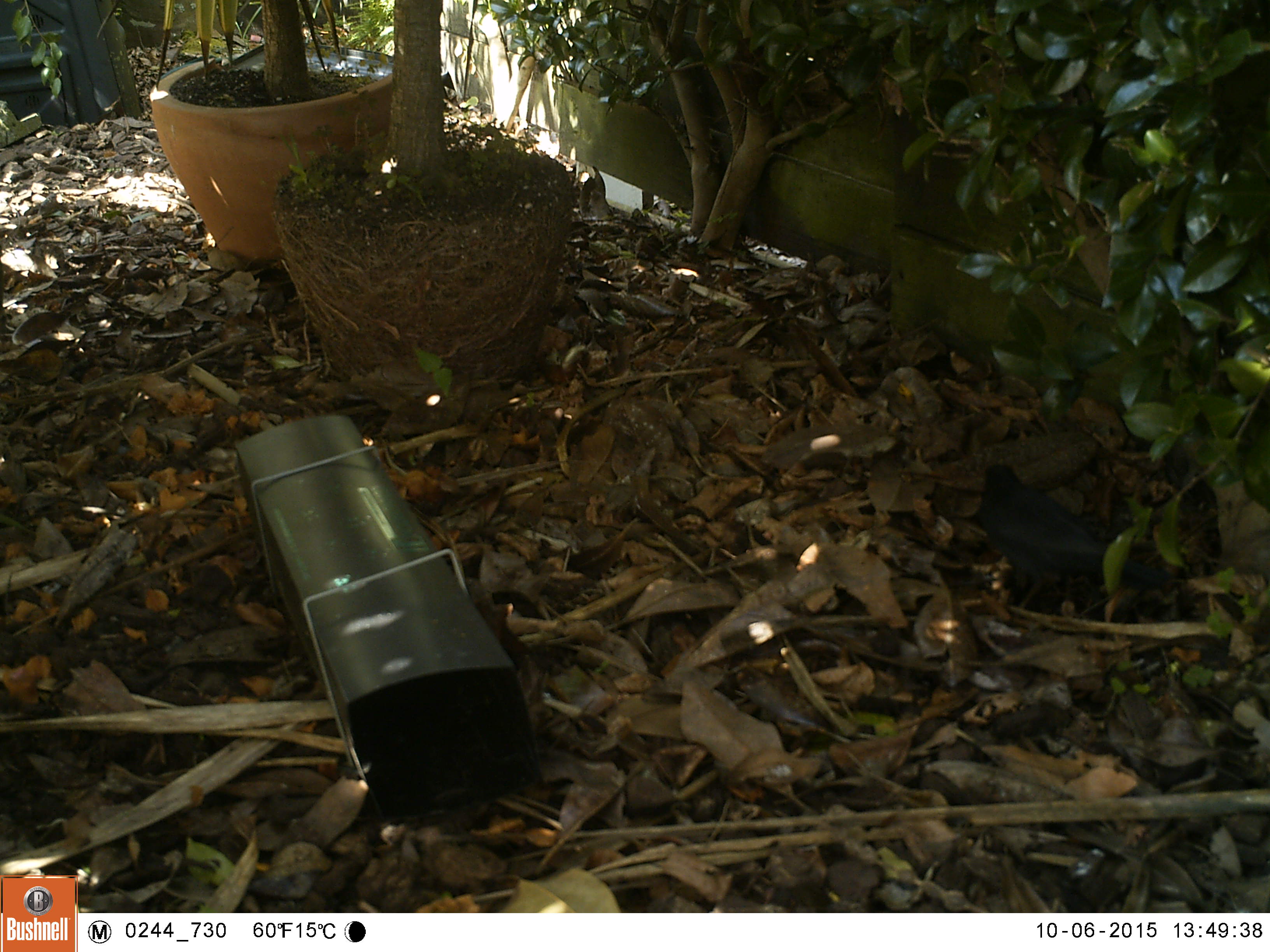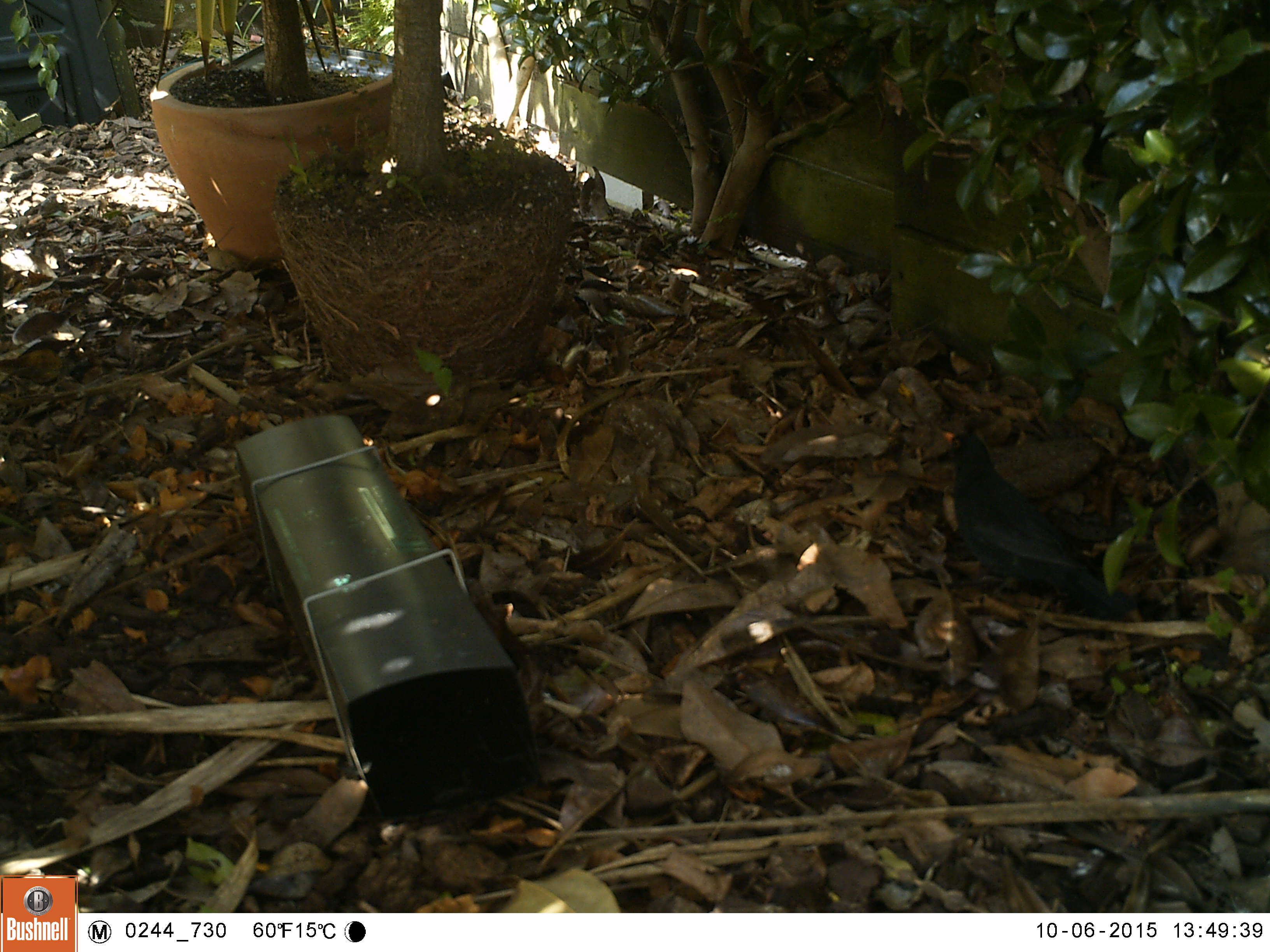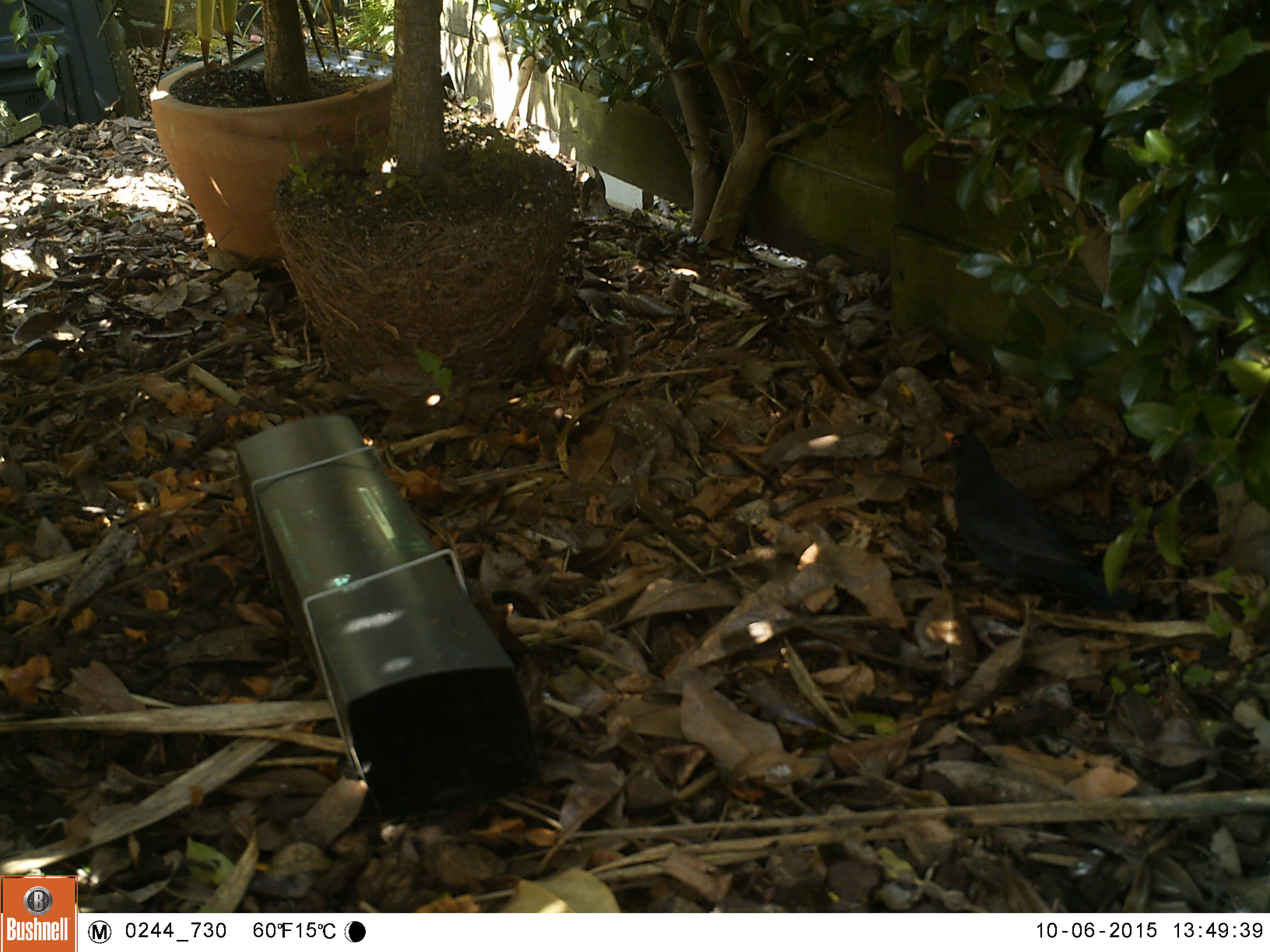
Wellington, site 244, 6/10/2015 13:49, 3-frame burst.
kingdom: Animalia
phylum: Chordata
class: Aves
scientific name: Aves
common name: bird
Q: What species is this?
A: Bird (Aves).